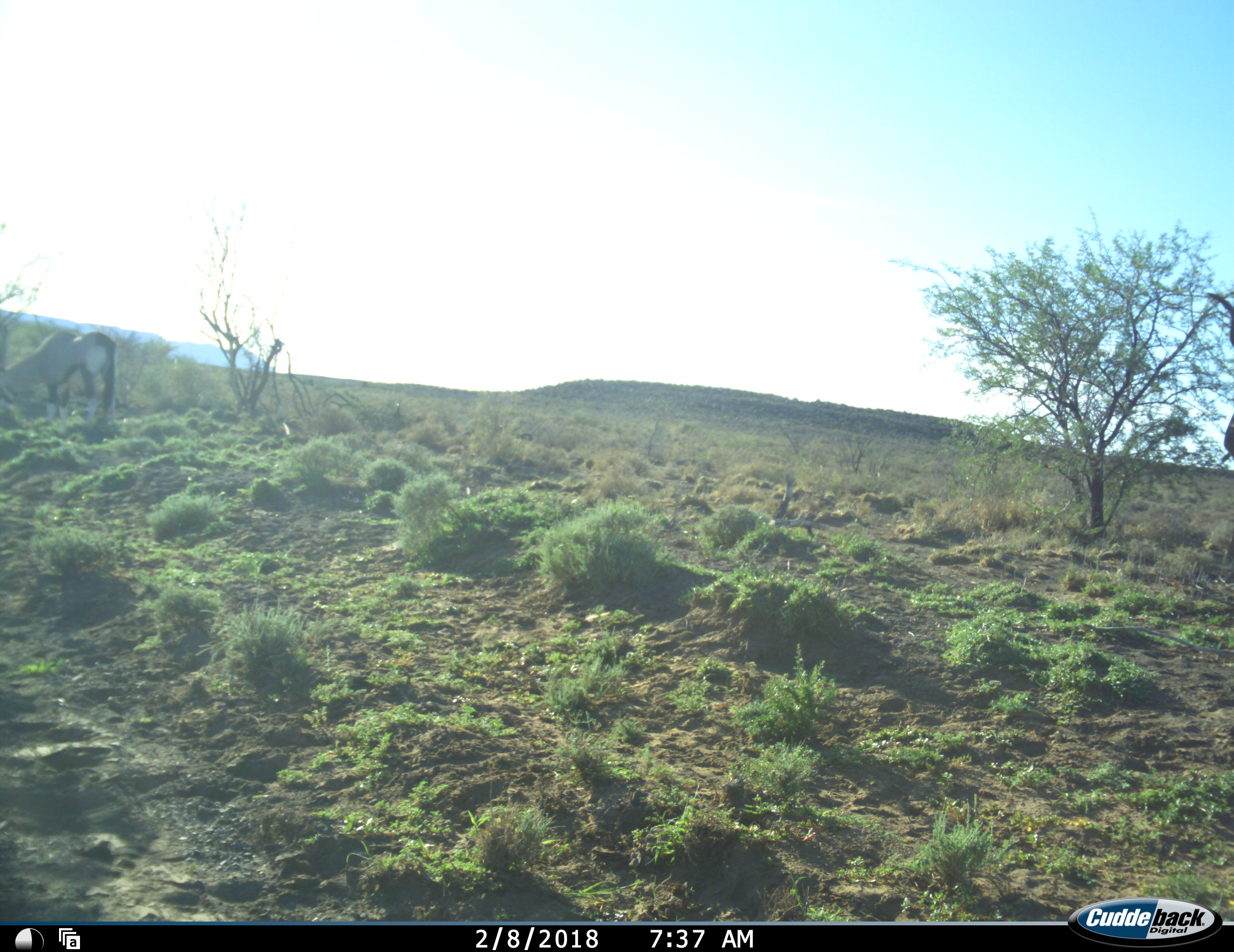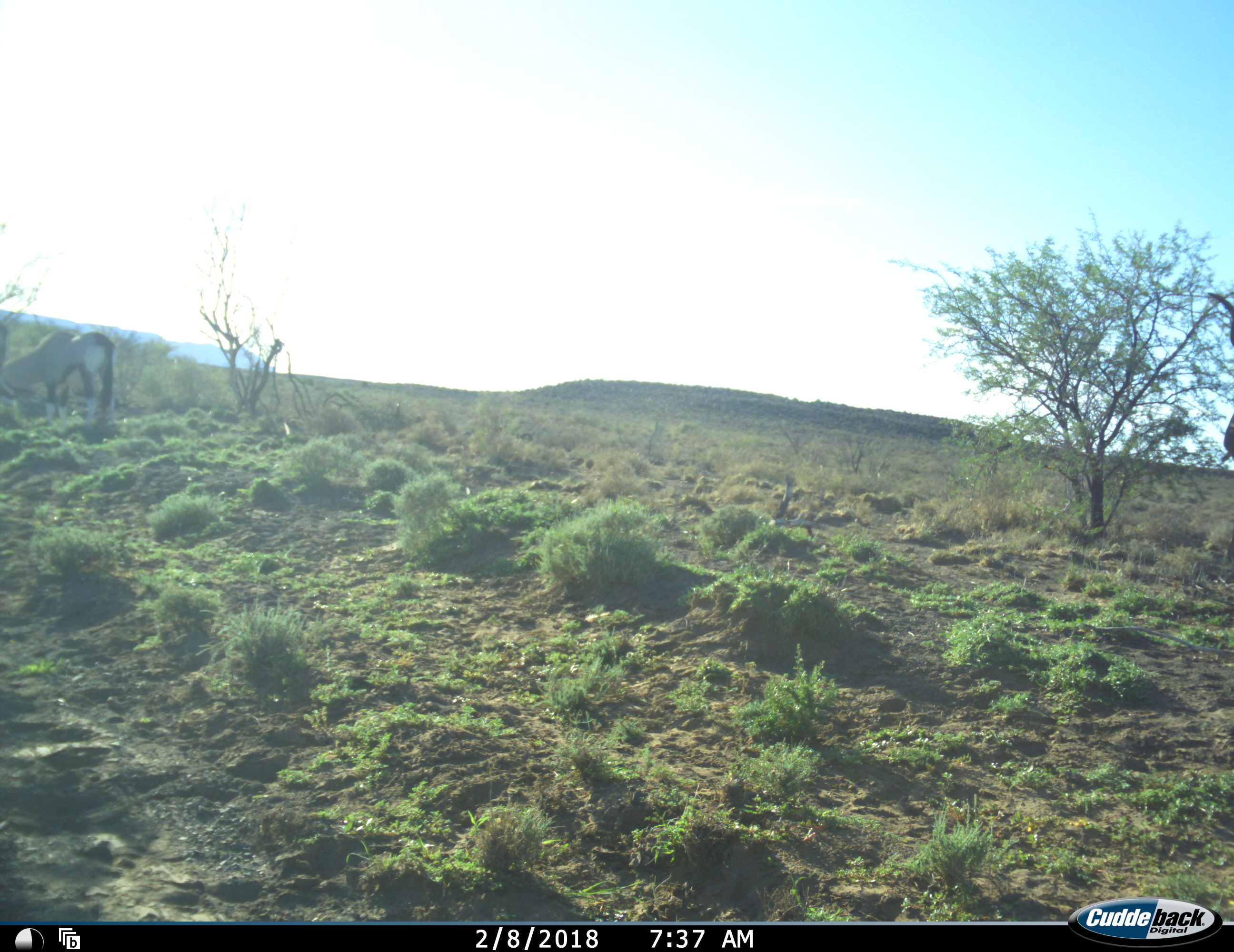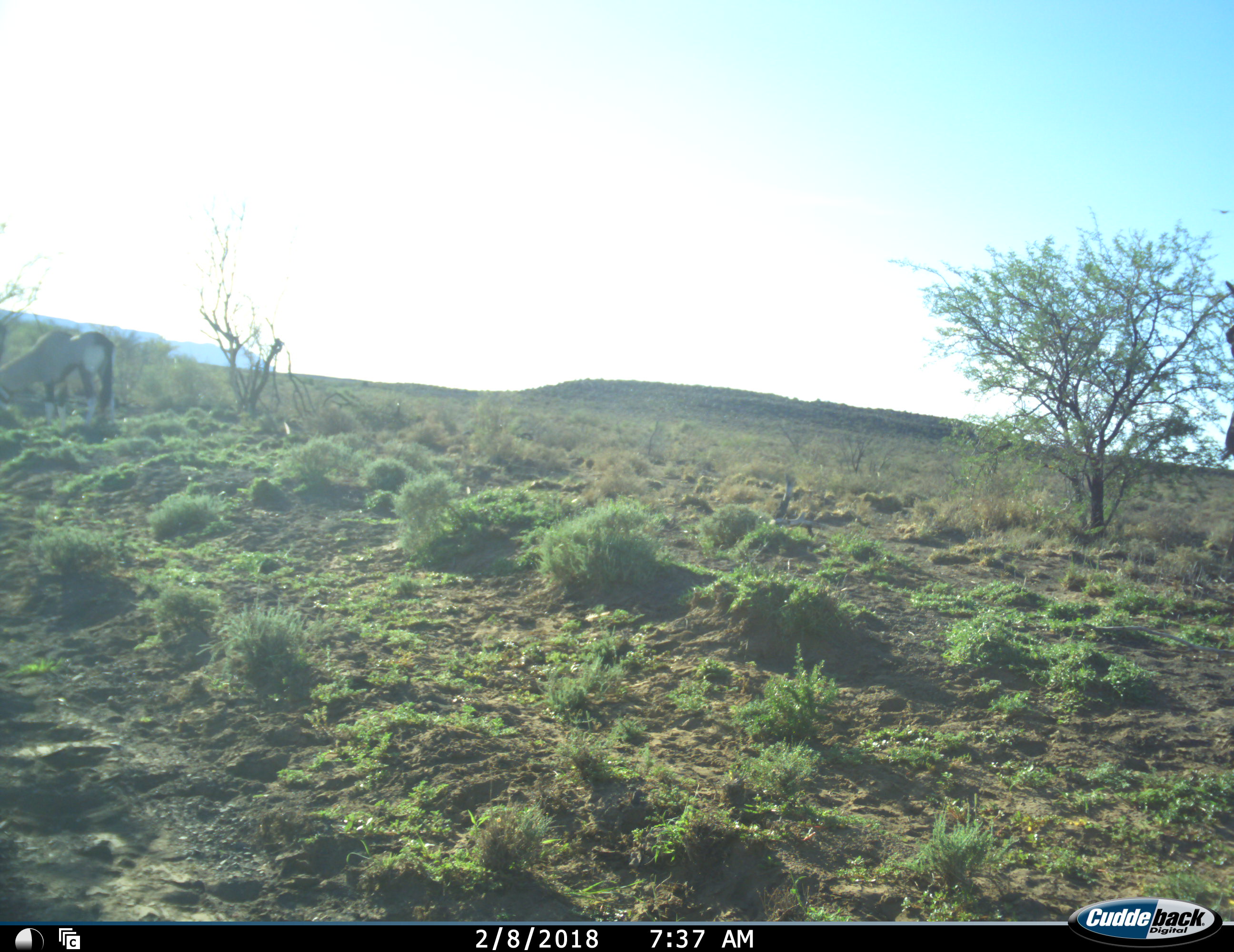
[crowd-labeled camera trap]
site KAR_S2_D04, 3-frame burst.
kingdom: Animalia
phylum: Chordata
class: Mammalia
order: Artiodactyla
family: Bovidae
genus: Oryx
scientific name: Oryx gazella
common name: gemsbok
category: oryx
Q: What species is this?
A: Oryx (gemsbok) (Oryx gazella).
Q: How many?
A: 1.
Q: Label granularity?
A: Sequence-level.